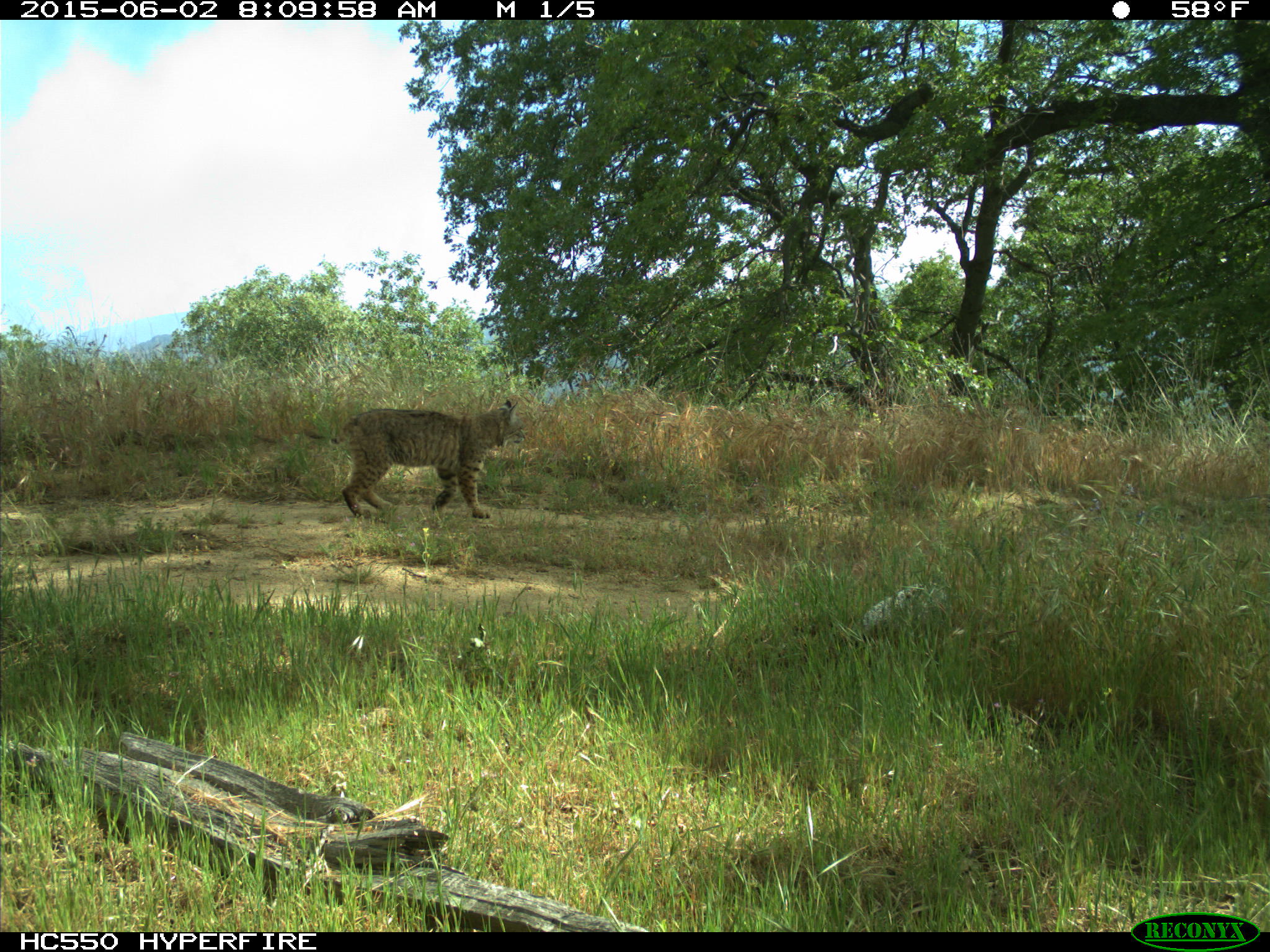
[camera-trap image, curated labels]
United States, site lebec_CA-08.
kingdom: Animalia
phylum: Chordata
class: Mammalia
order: Carnivora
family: Felidae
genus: Lynx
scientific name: Lynx rufus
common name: bobcat